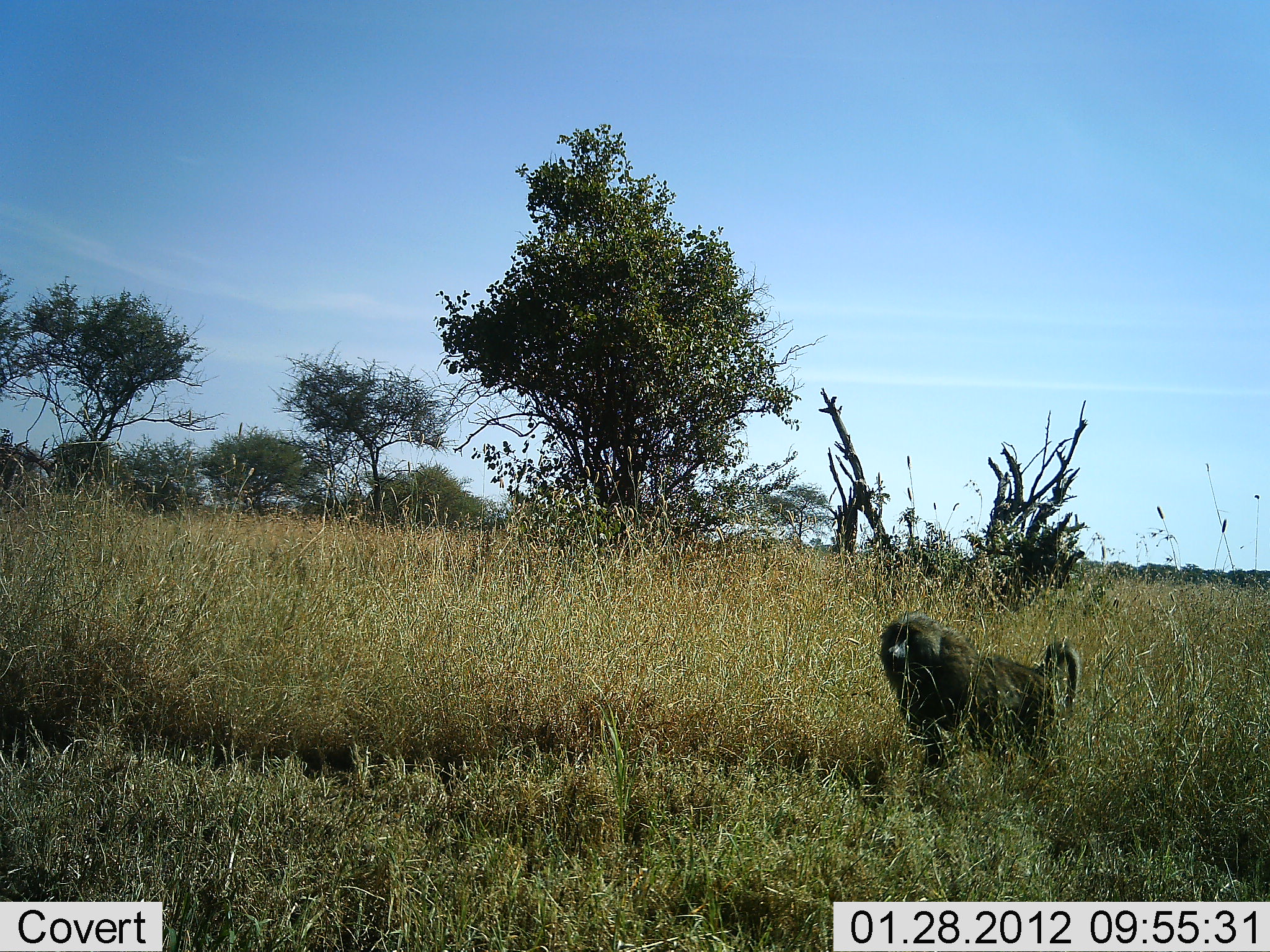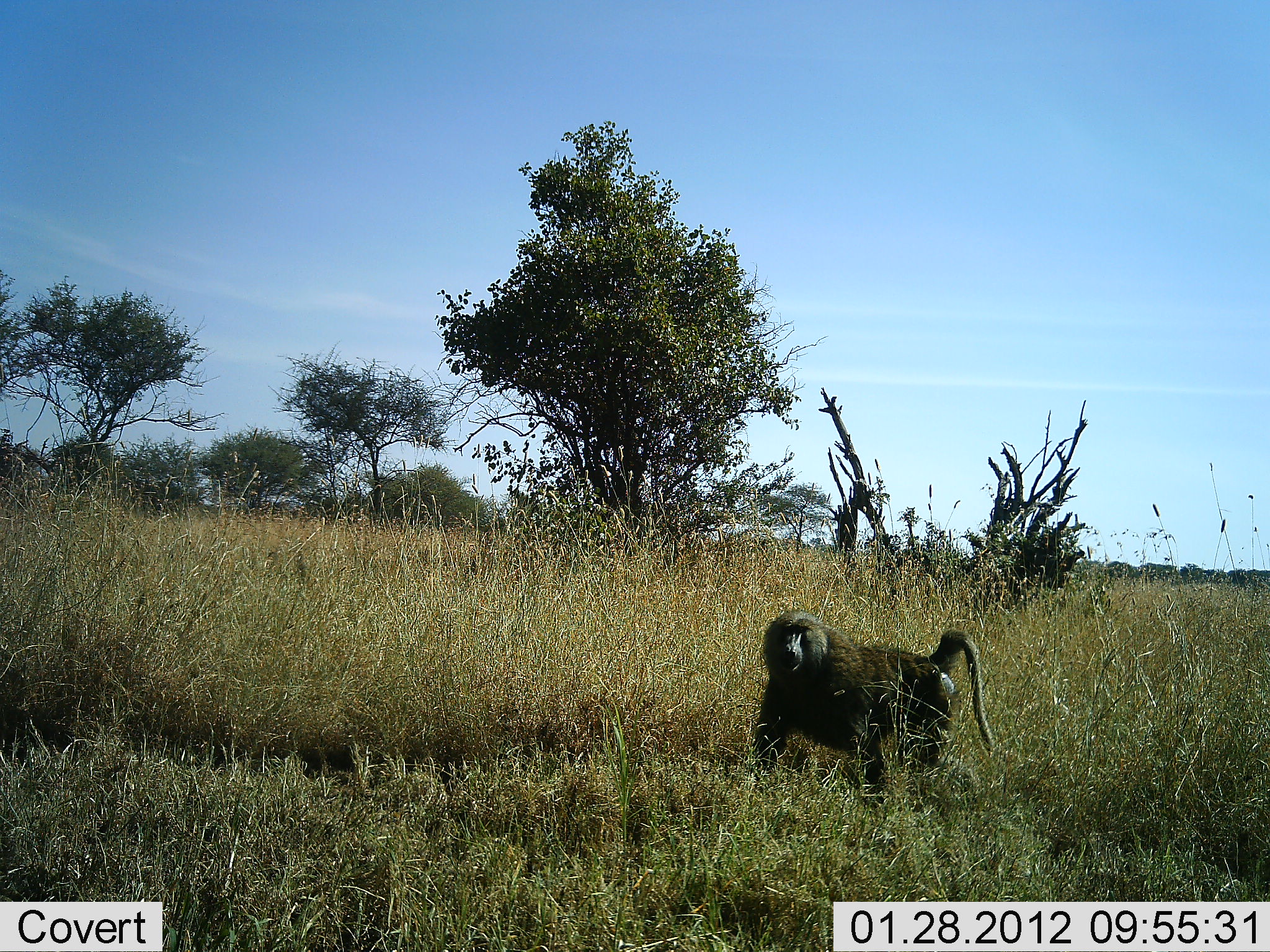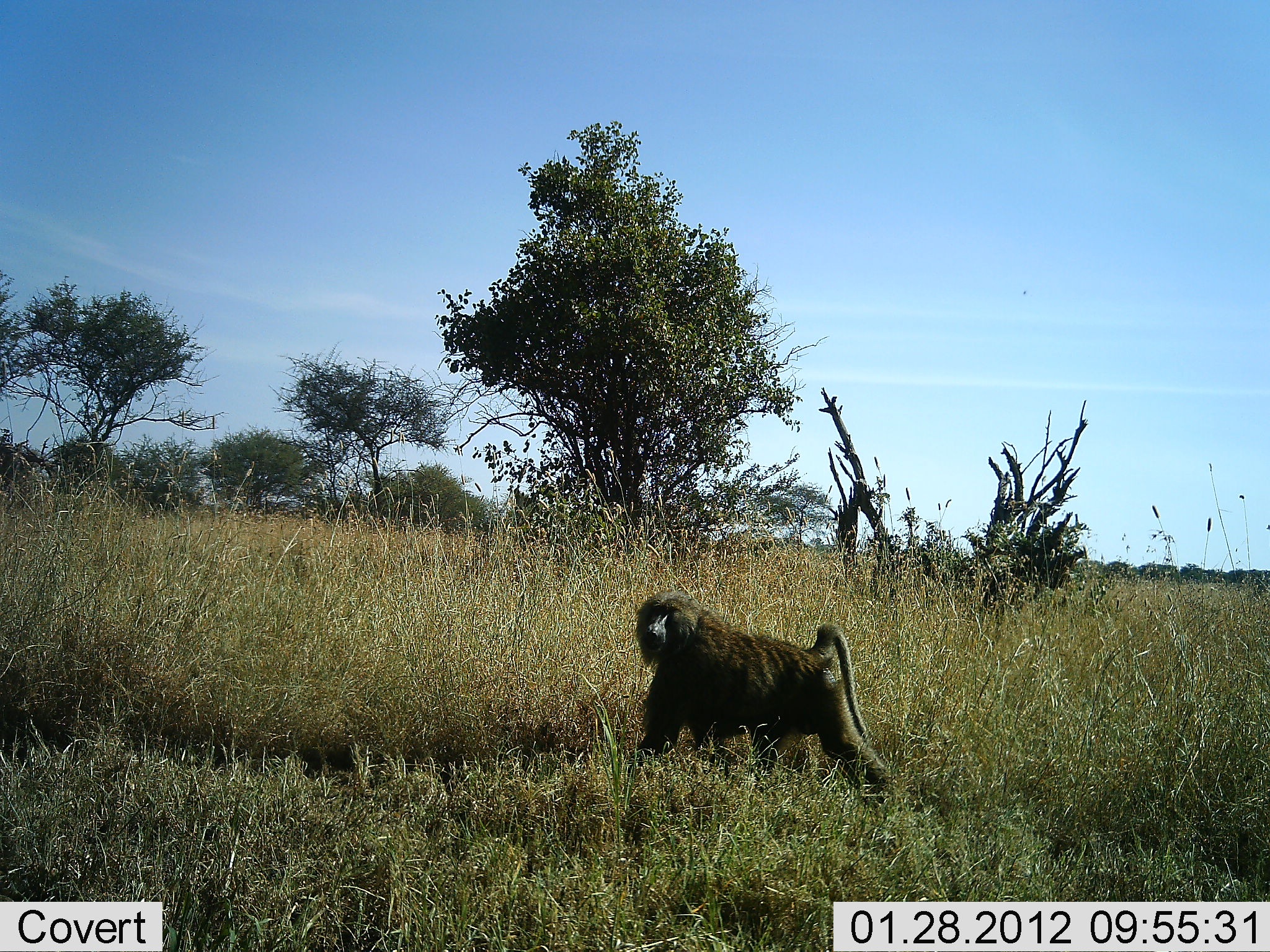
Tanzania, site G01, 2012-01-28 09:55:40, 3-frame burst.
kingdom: Animalia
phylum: Chordata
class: Mammalia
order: Primates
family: Cercopithecidae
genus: Papio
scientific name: Papio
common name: baboon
Baboon (Papio), count 1. Behavior (volunteer vote fractions): standing 6%, resting 0%, moving 97%, interacting 0%. Young present (vote fraction): 0%. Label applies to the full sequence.